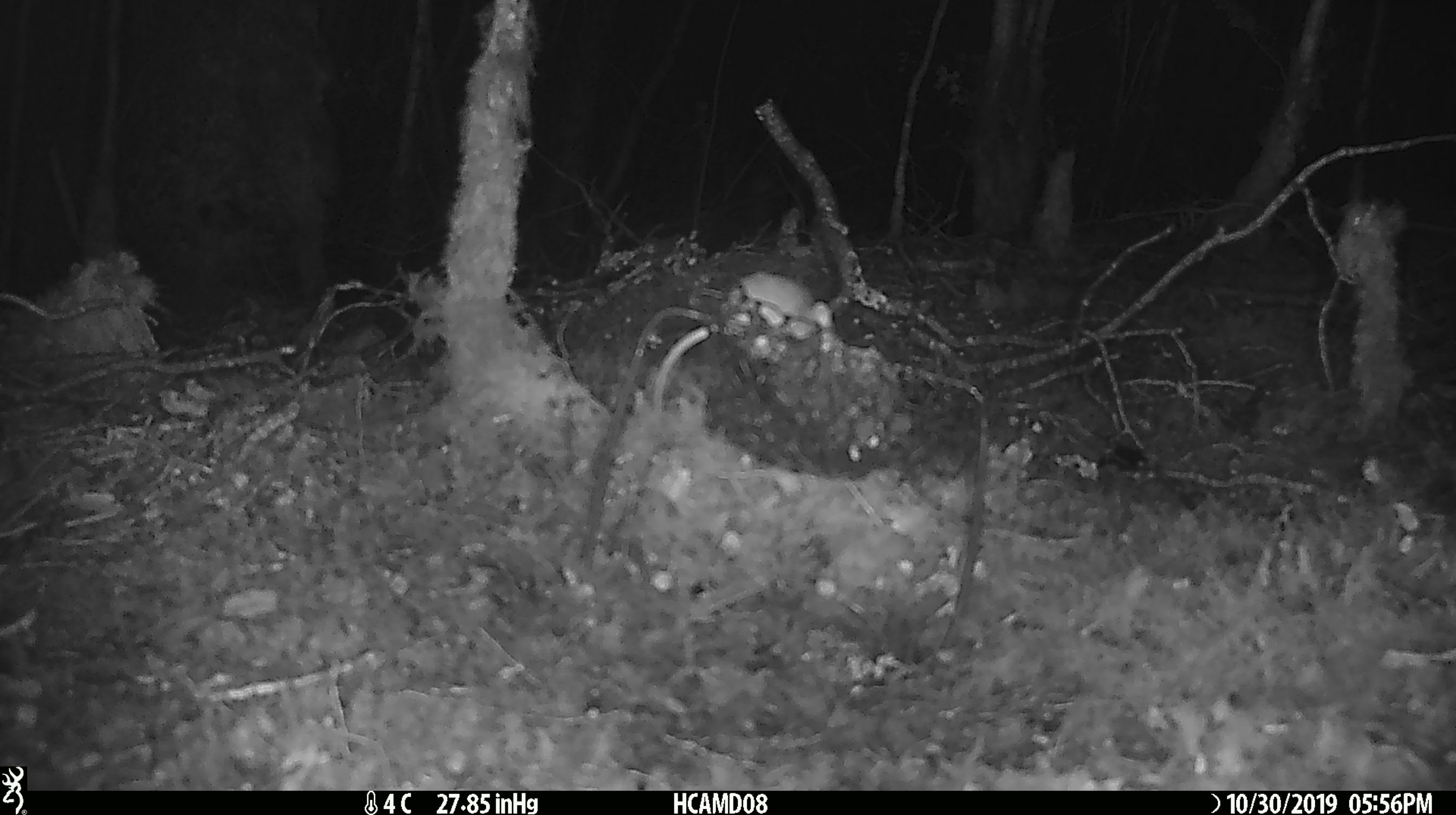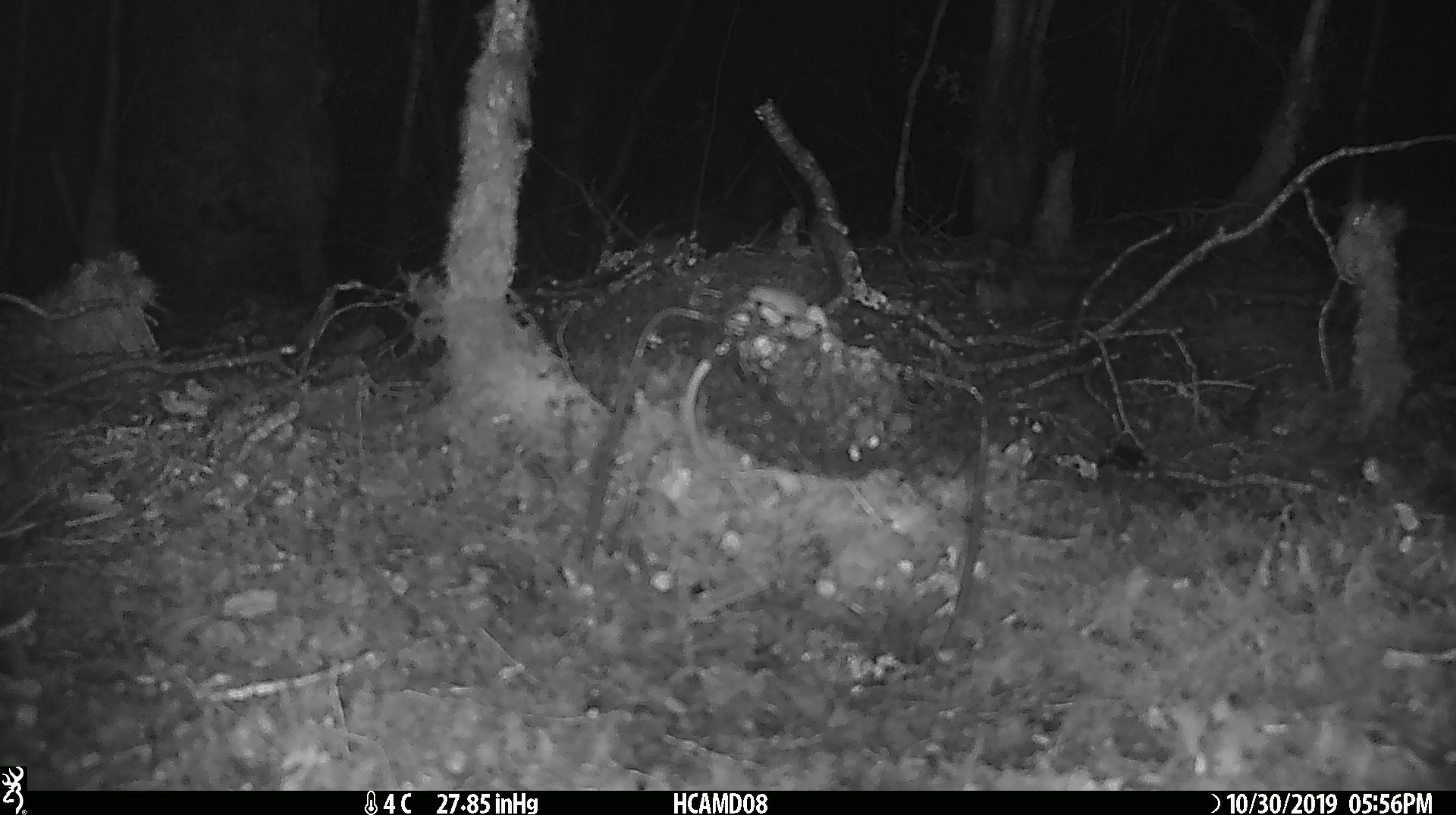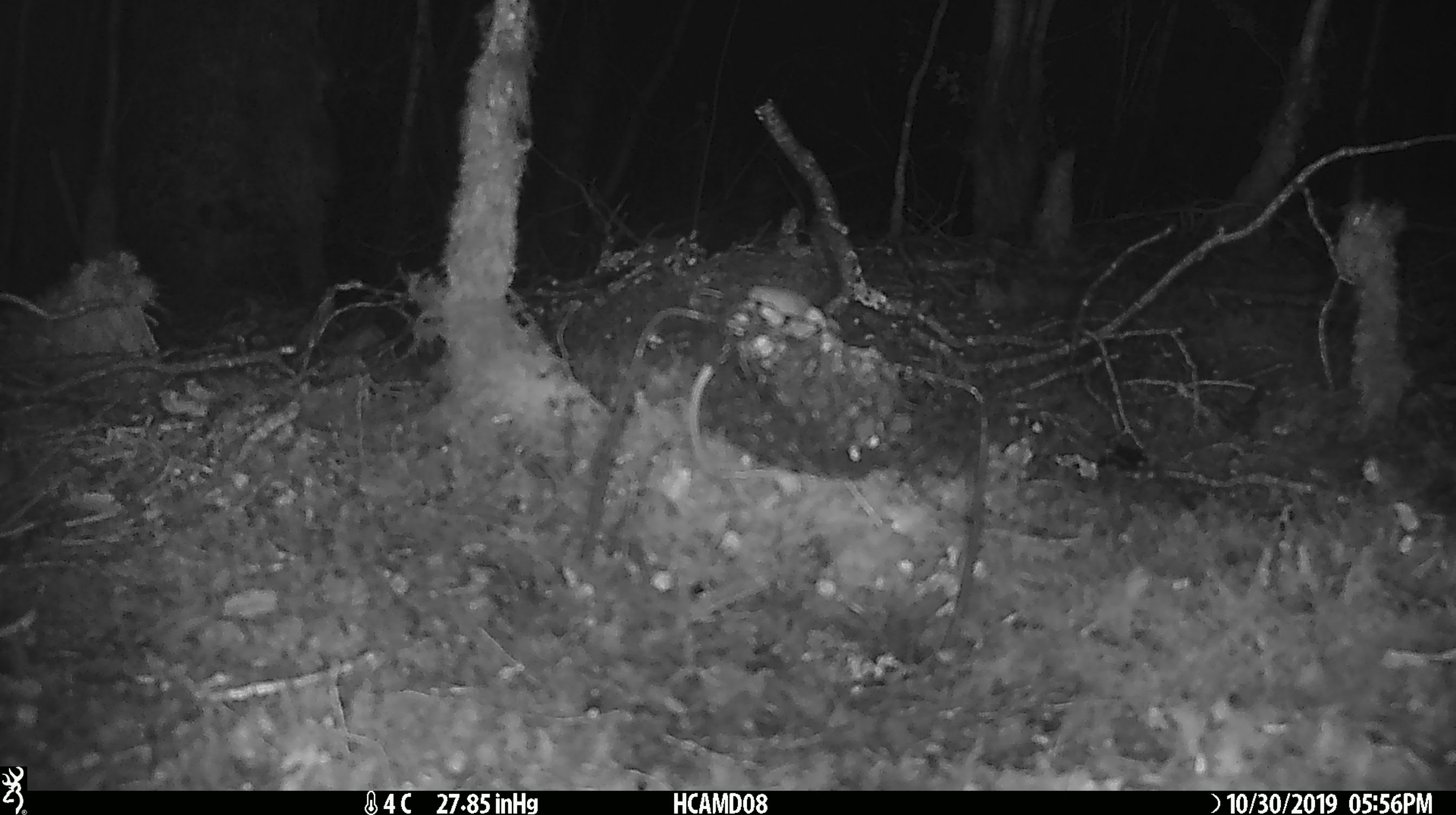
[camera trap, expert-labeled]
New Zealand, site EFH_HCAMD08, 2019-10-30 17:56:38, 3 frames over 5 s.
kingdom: Animalia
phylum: Chordata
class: Mammalia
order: Rodentia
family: Muridae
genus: Mus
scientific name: Mus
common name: mouse